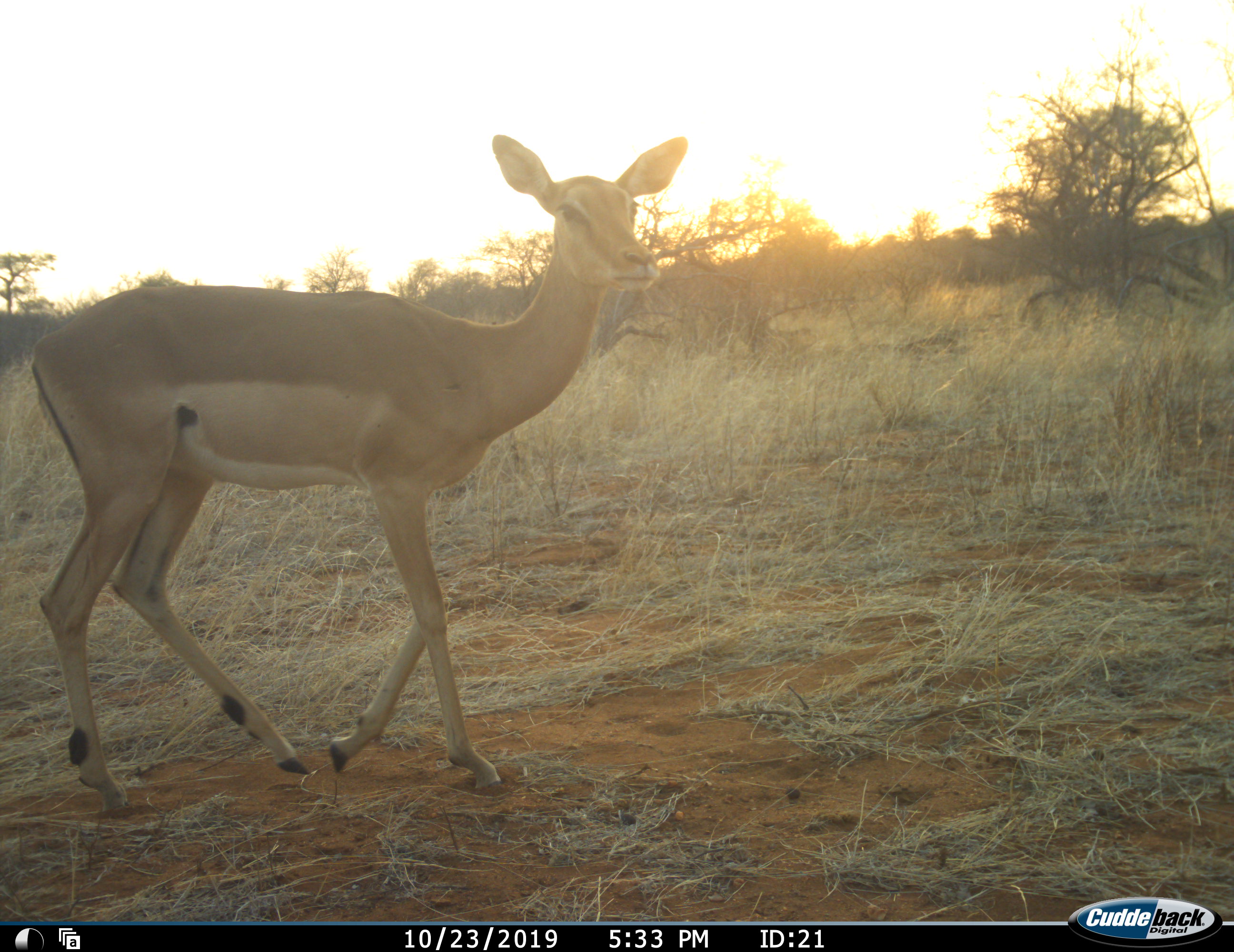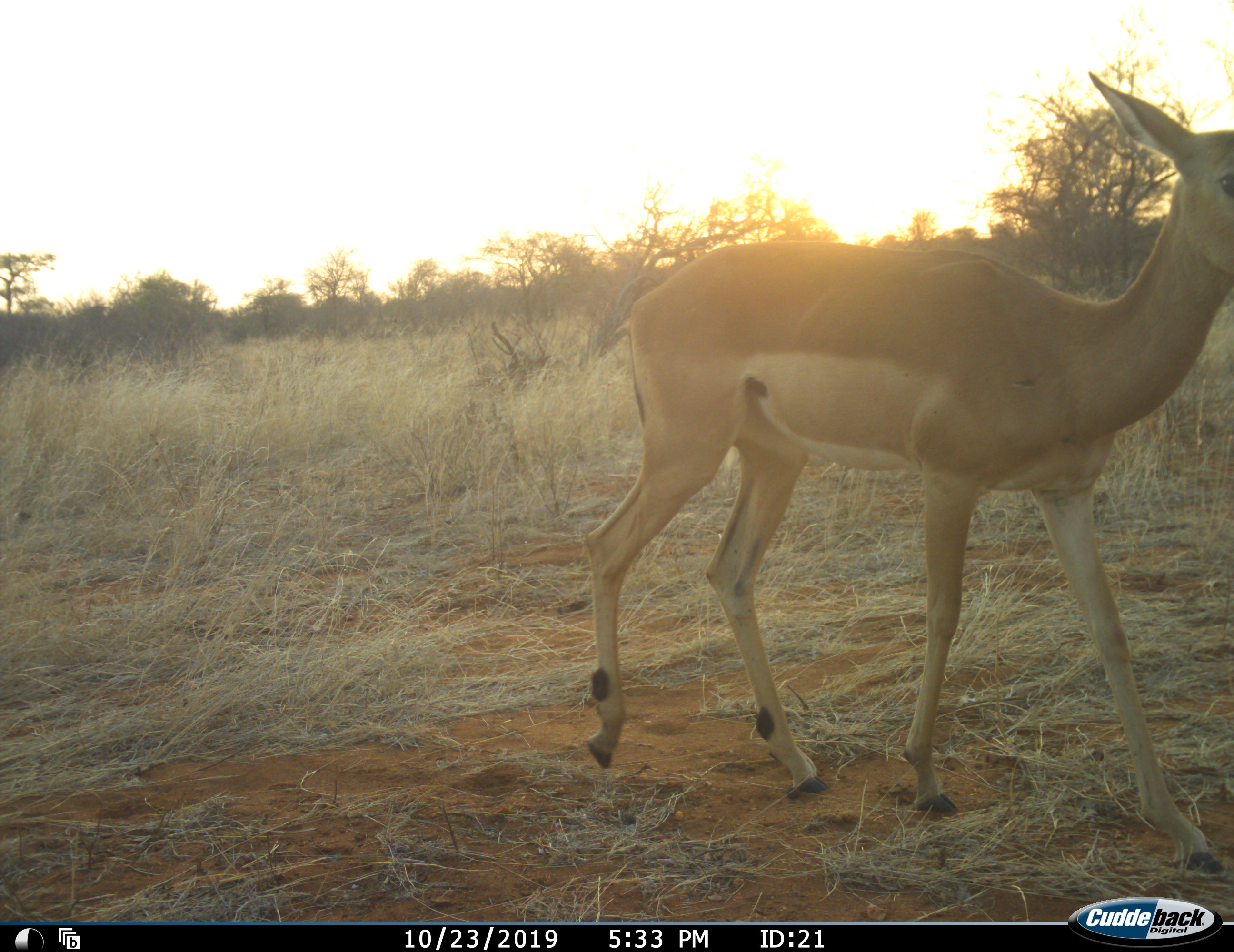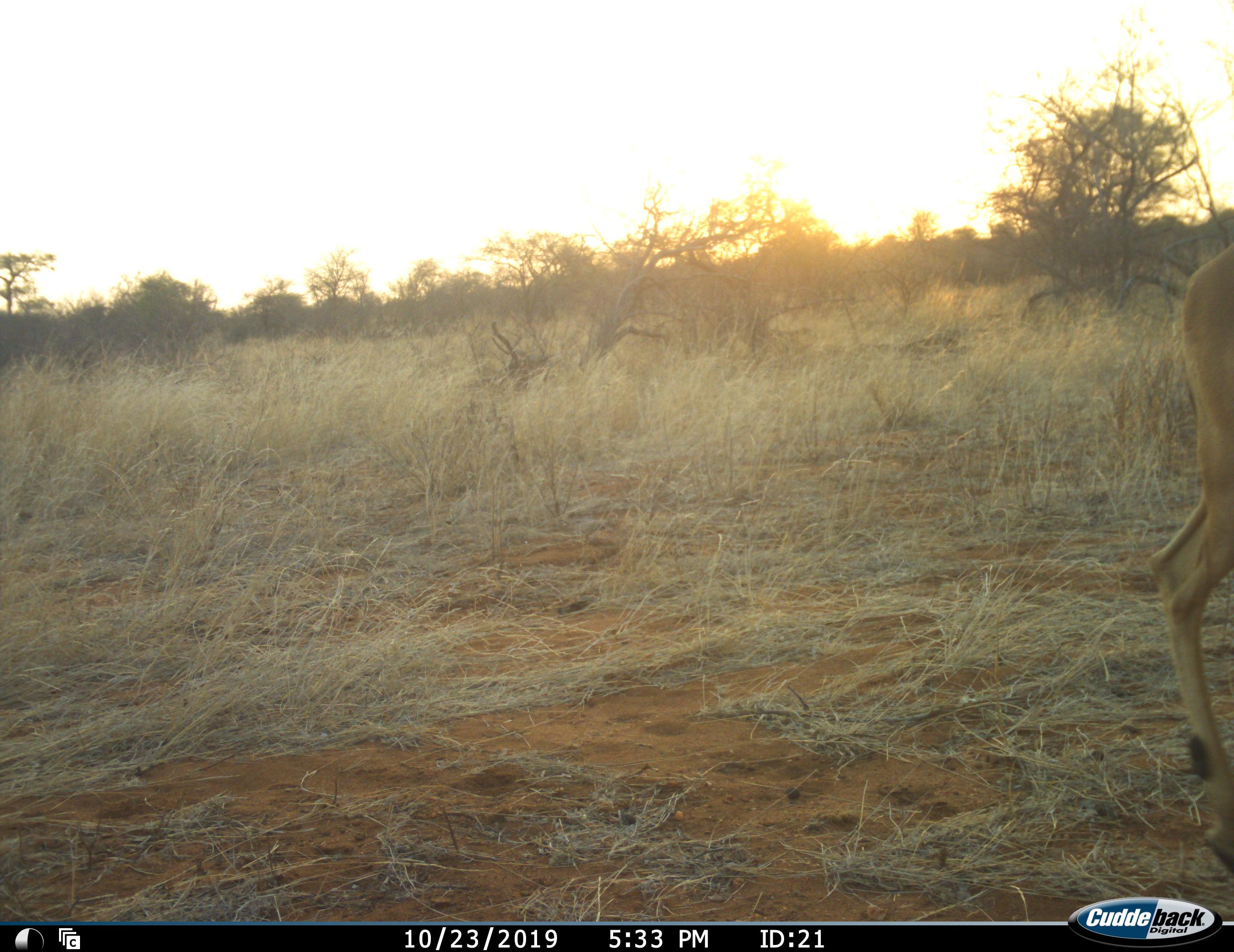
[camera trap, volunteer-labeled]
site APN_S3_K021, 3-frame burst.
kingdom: Animalia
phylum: Chordata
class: Mammalia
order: Artiodactyla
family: Bovidae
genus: Aepyceros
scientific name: Aepyceros melampus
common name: impala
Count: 1.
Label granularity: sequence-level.